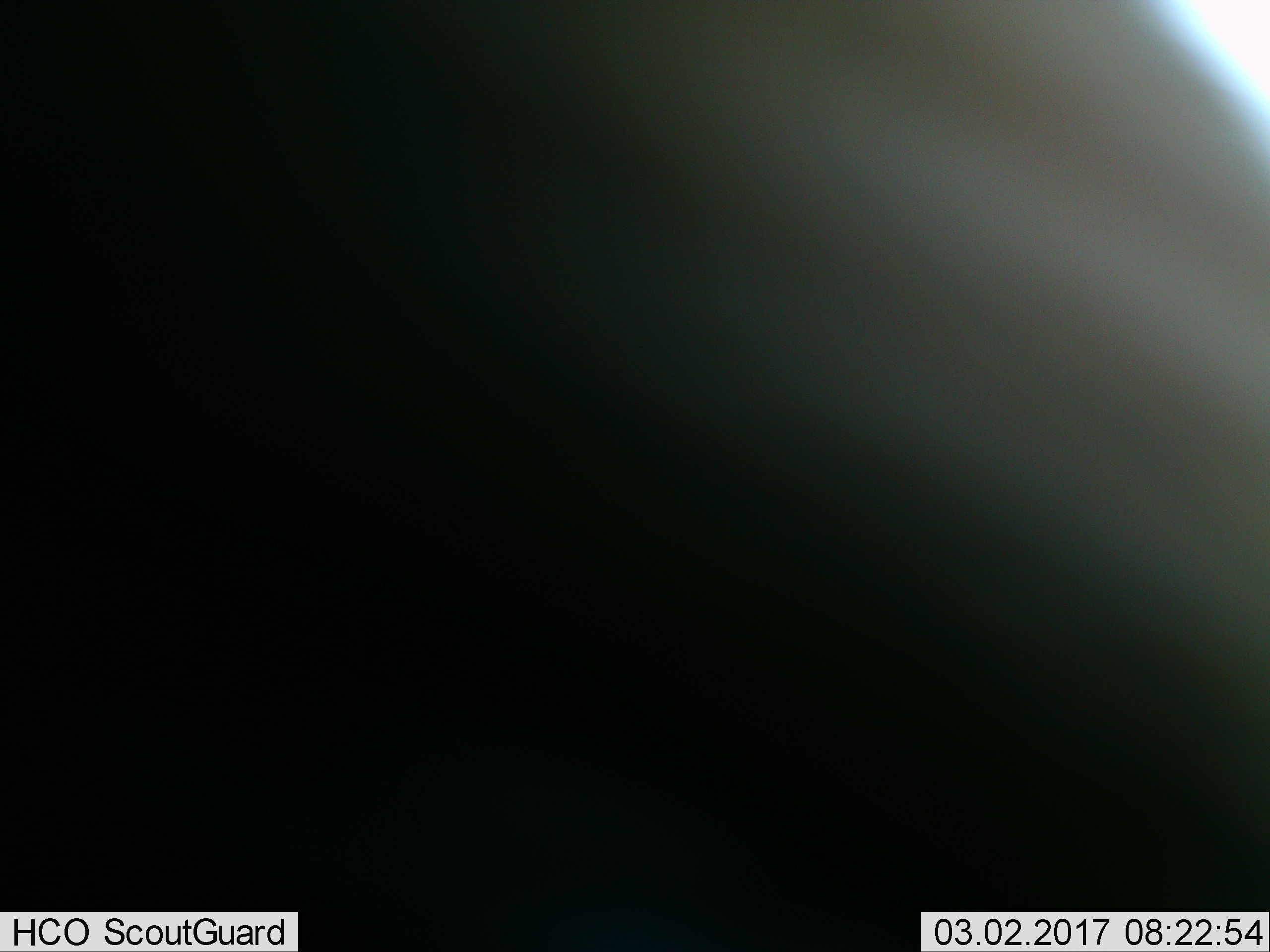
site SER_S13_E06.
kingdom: Animalia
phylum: Chordata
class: Mammalia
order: Artiodactyla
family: Bovidae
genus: Connochaetes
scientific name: Connochaetes taurinus taurinus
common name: blue wildebeest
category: wildebeestblue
Wildebeestblue (blue wildebeest) (Connochaetes taurinus taurinus), count 1. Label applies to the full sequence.